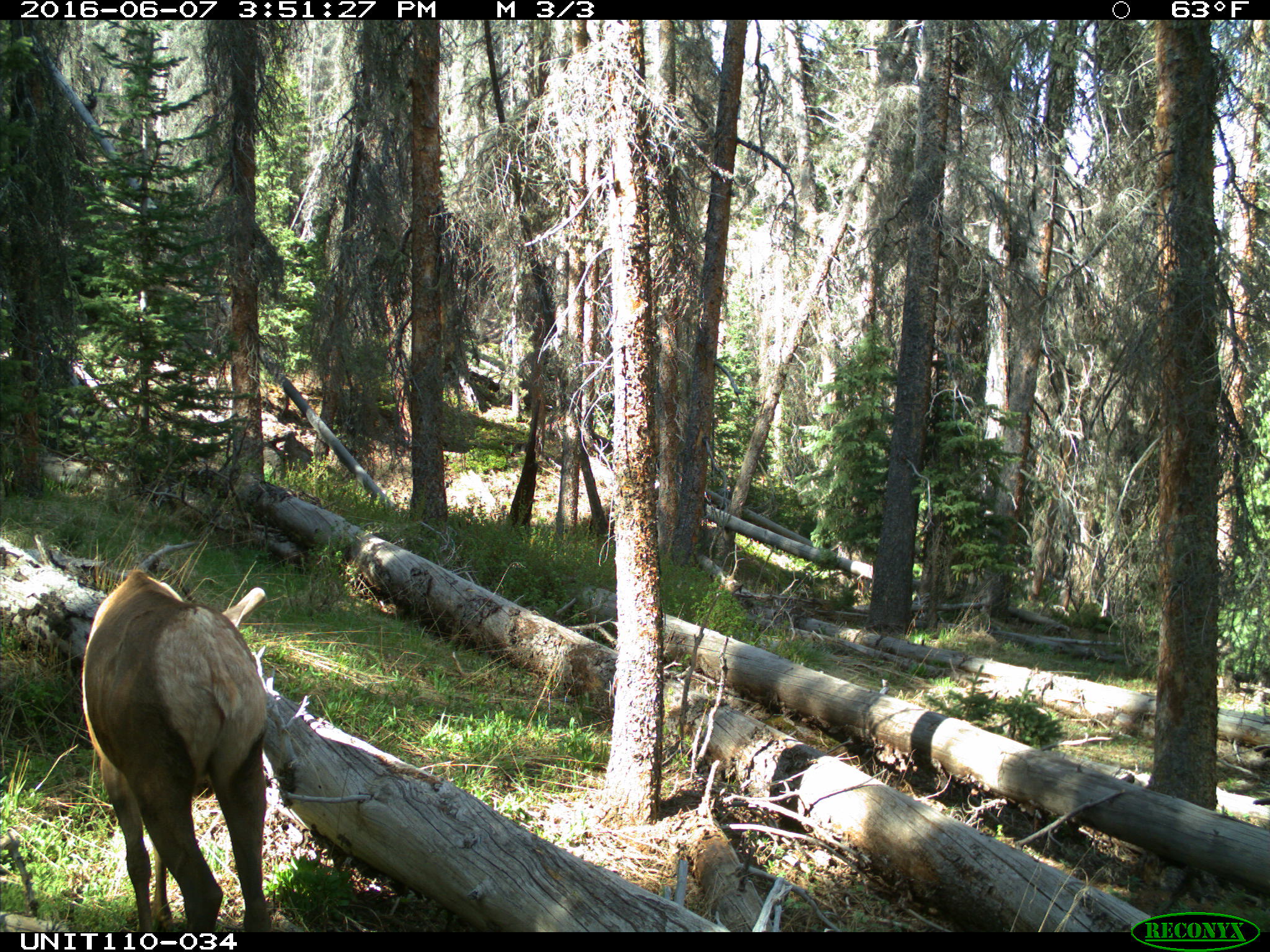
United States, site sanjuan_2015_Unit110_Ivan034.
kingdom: Animalia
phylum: Chordata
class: Mammalia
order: Artiodactyla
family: Cervidae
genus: Cervus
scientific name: Cervus elaphus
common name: red deer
Cervus elaphus (red deer).